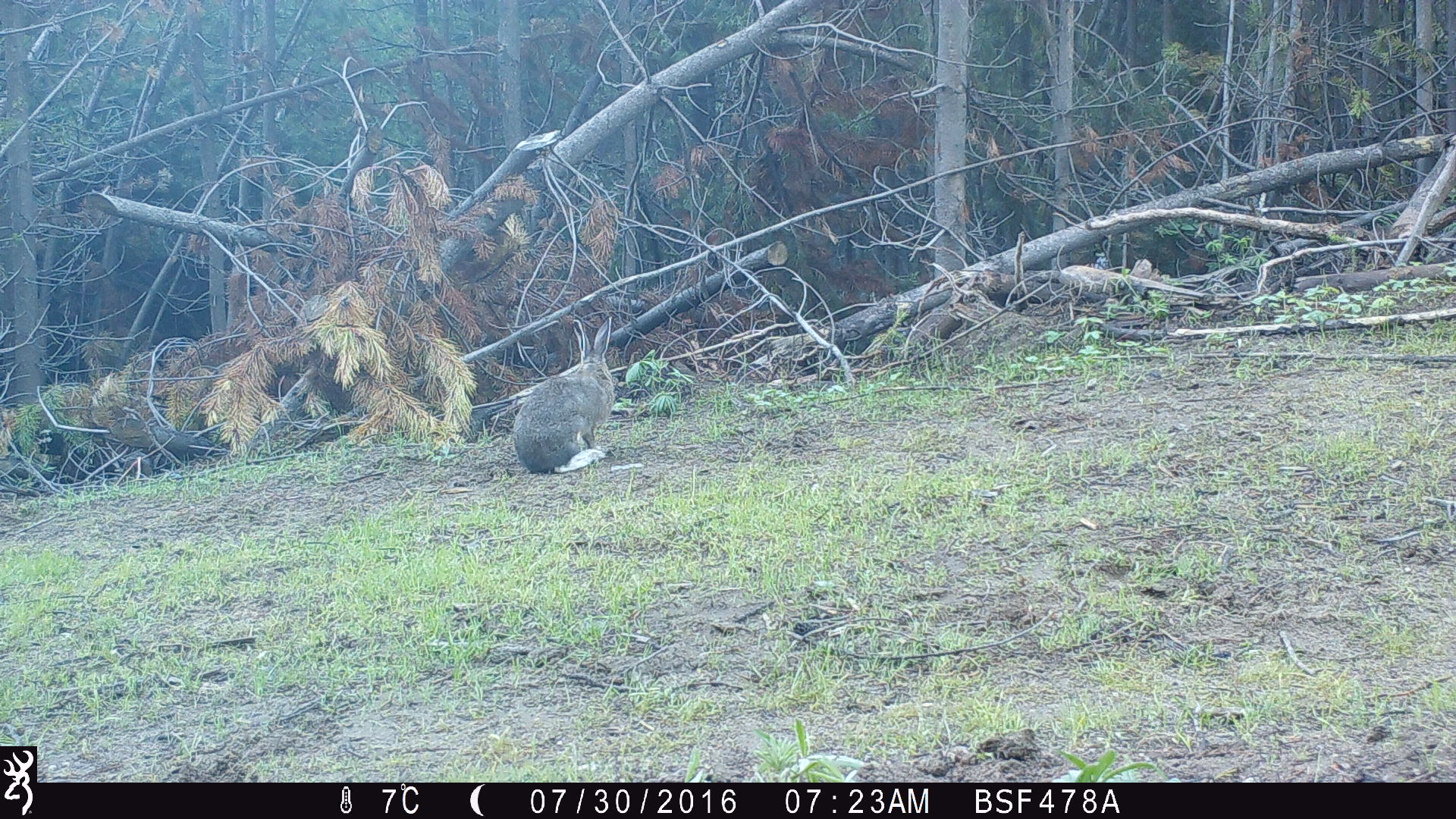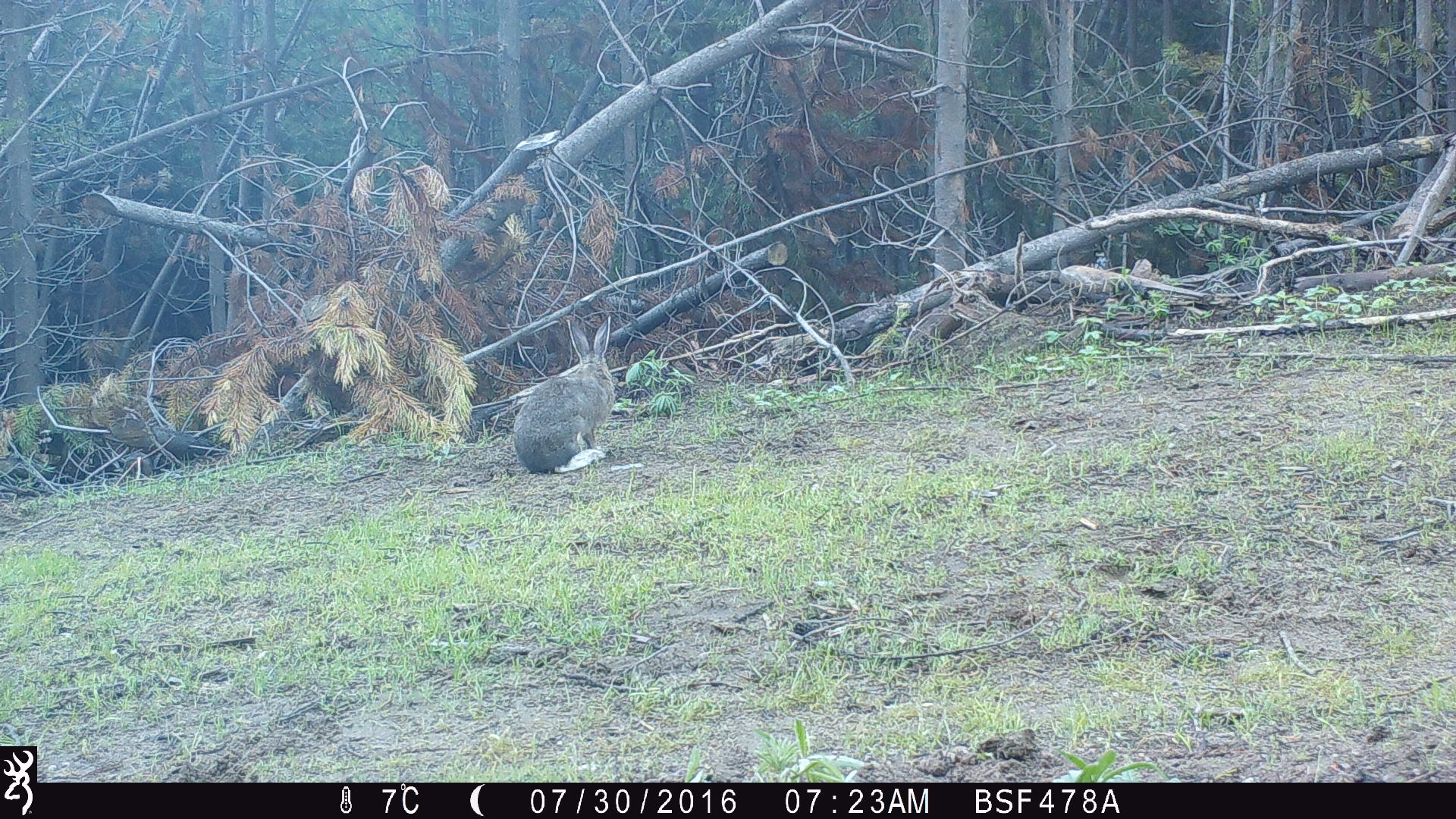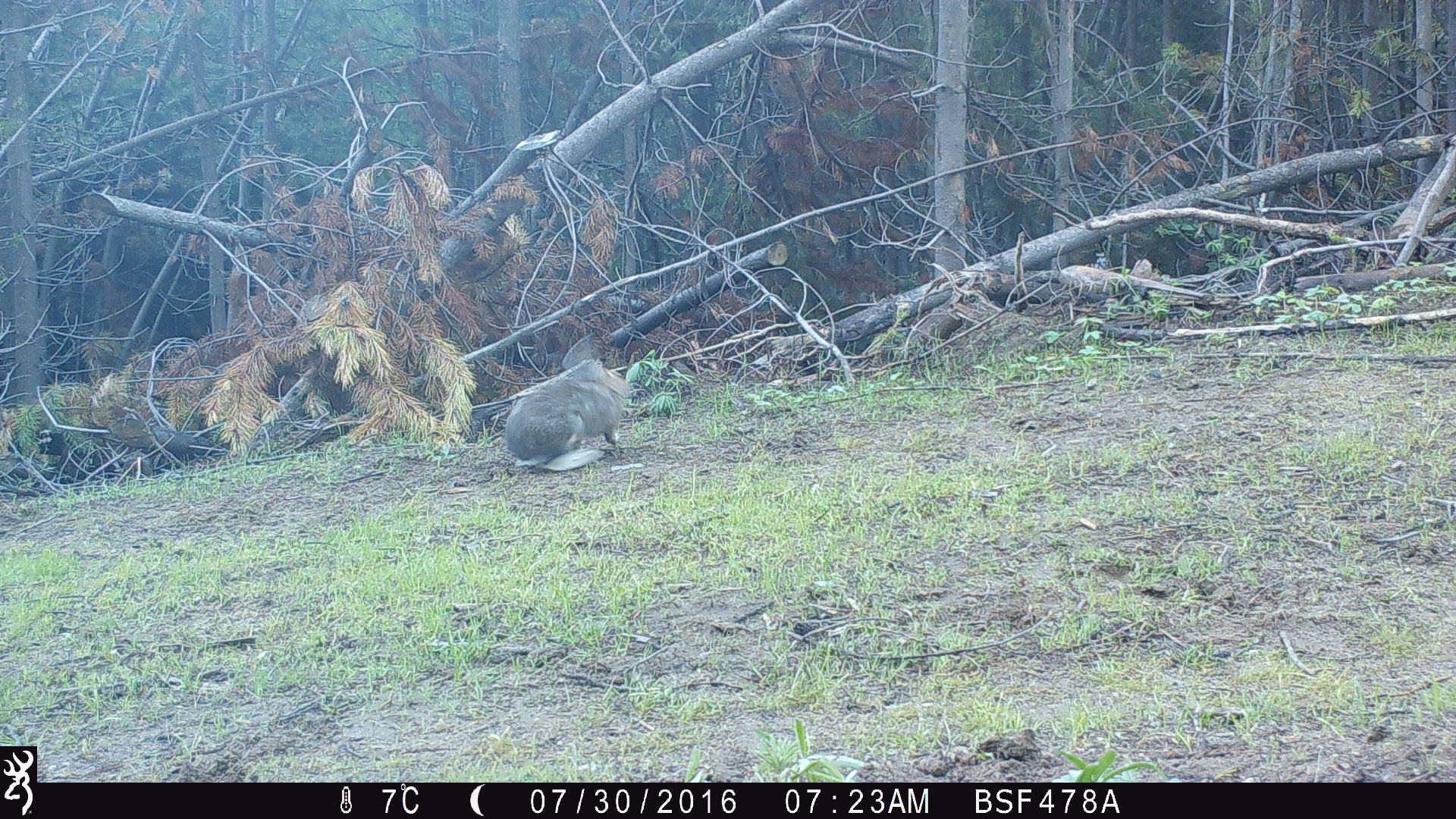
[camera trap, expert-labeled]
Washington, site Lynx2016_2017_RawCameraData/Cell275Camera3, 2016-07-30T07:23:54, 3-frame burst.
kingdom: Animalia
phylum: Chordata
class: Mammalia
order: Lagomorpha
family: Leporidae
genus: Lepus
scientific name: Lepus americanus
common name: snowshoe hare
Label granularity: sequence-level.